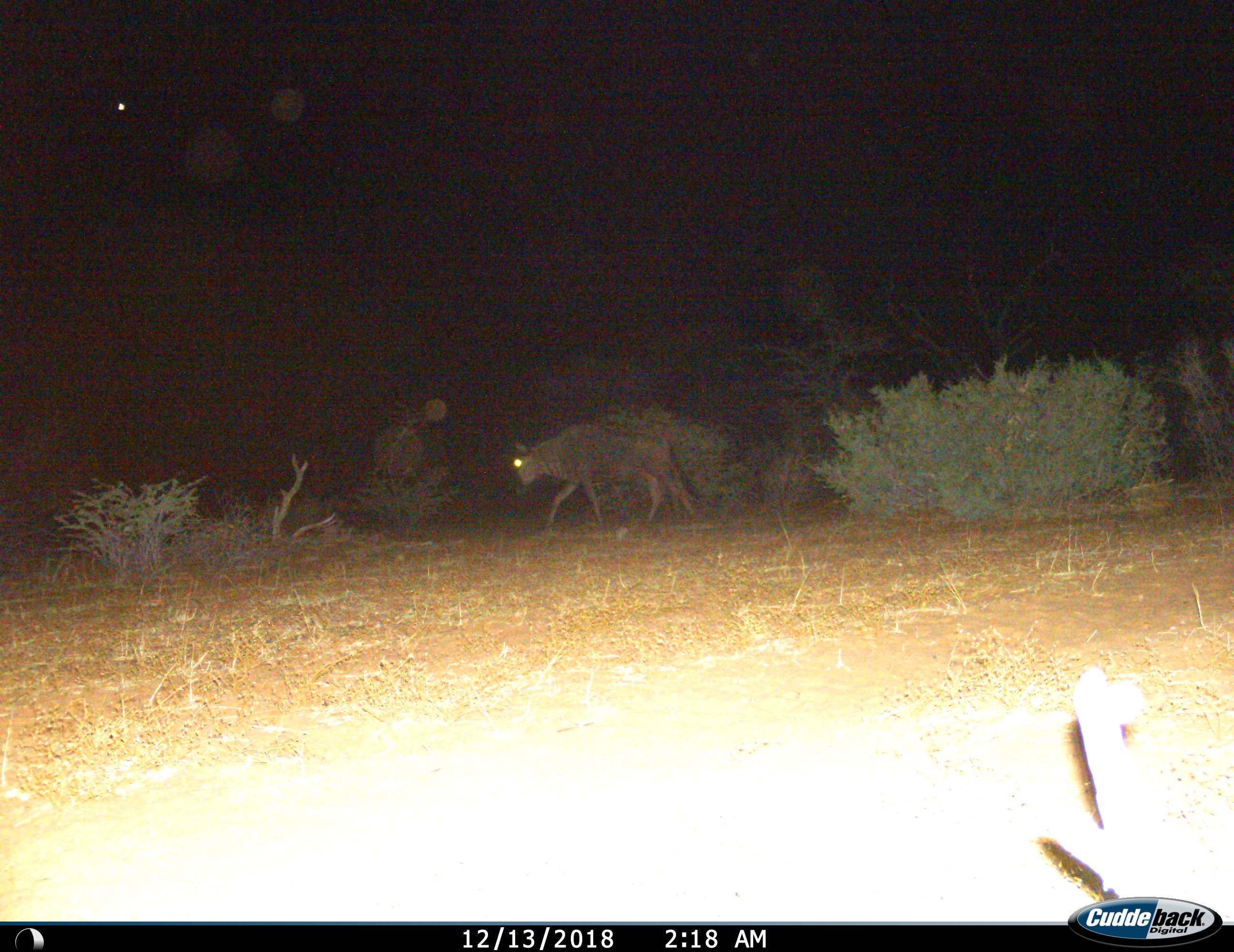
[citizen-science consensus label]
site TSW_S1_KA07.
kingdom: Animalia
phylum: Chordata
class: Mammalia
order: Artiodactyla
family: Bovidae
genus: Connochaetes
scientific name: Connochaetes taurinus taurinus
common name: blue wildebeest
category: wildebeestblue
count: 1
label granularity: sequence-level